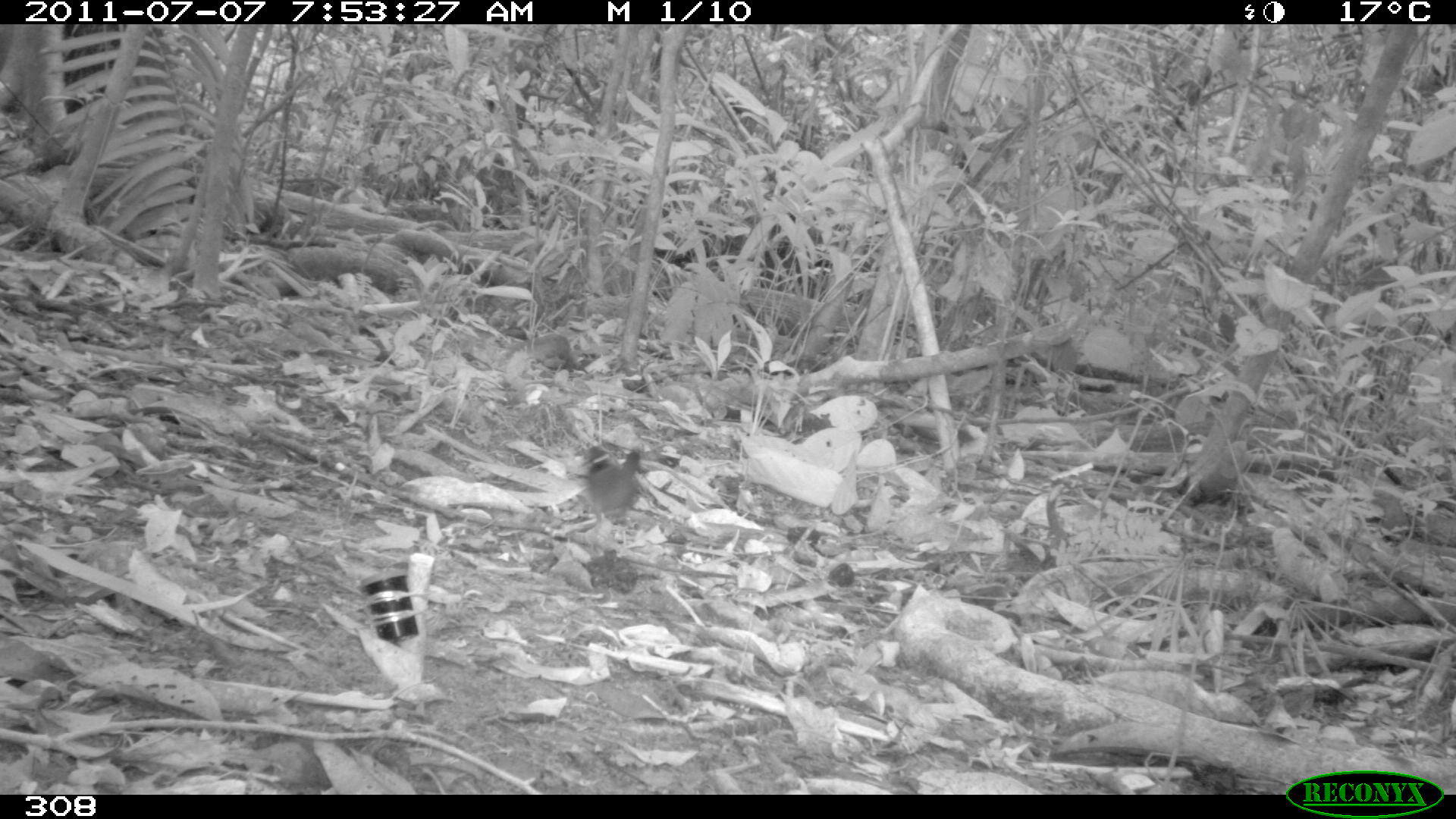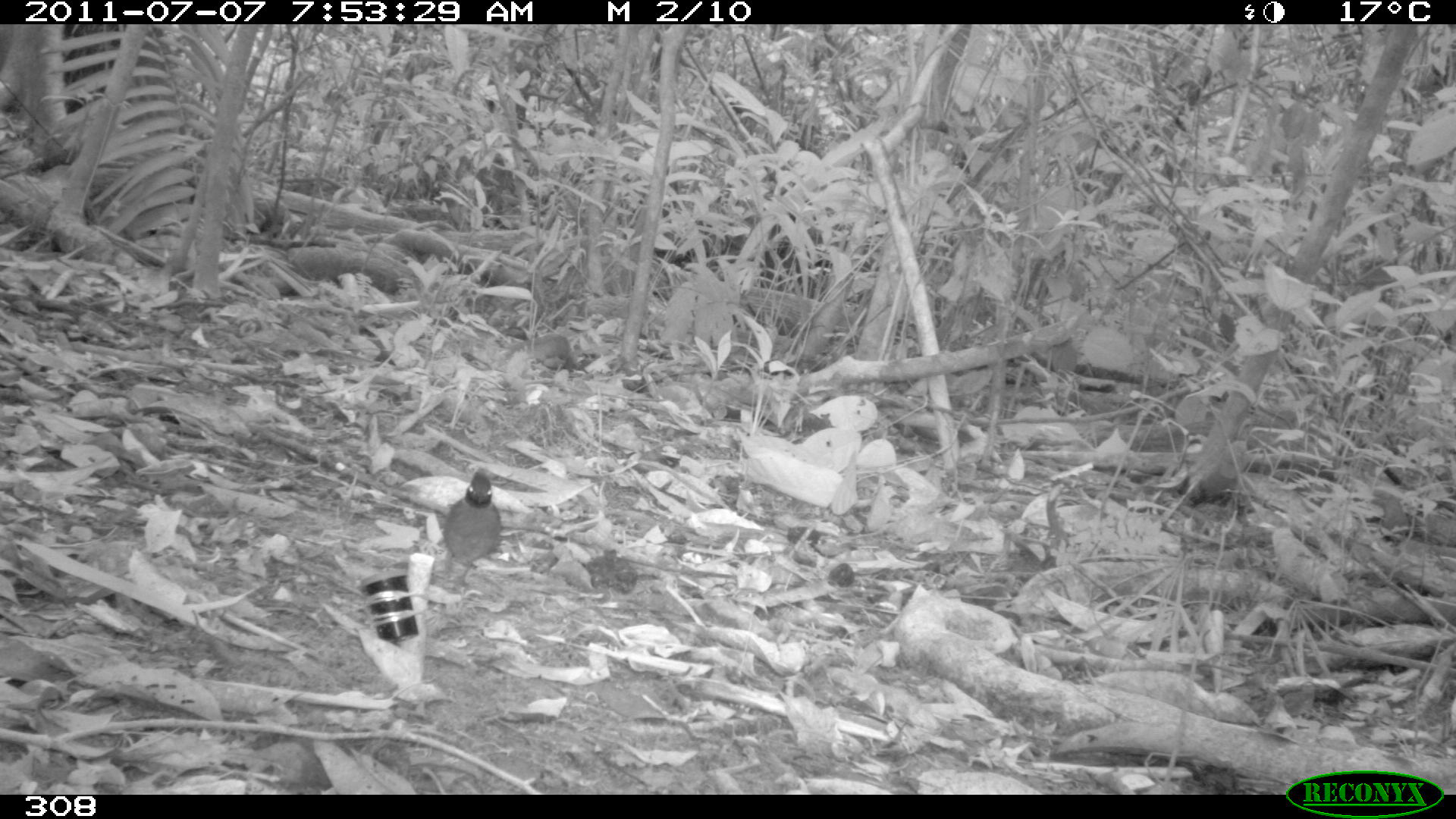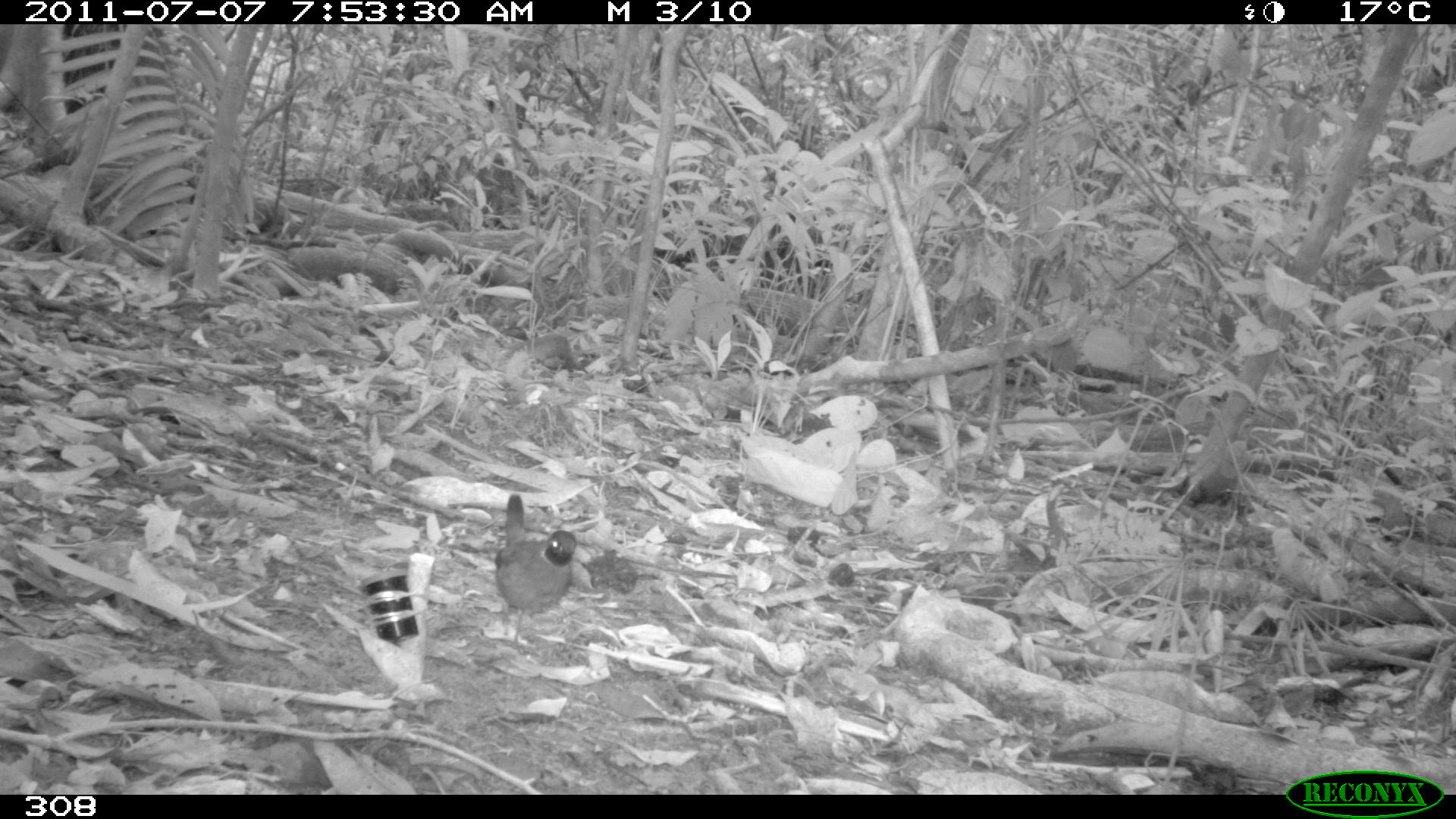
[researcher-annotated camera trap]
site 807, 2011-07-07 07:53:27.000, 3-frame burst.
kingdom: Animalia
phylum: Chordata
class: Aves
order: Passeriformes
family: Formicariidae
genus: Formicarius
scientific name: Formicarius analis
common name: black-faced antthrush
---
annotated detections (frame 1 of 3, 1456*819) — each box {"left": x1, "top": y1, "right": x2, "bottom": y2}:
formicarius analis: {"left": 581, "top": 445, "right": 643, "bottom": 544}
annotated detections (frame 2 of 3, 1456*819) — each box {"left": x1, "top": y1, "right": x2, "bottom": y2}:
formicarius analis: {"left": 441, "top": 469, "right": 503, "bottom": 594}